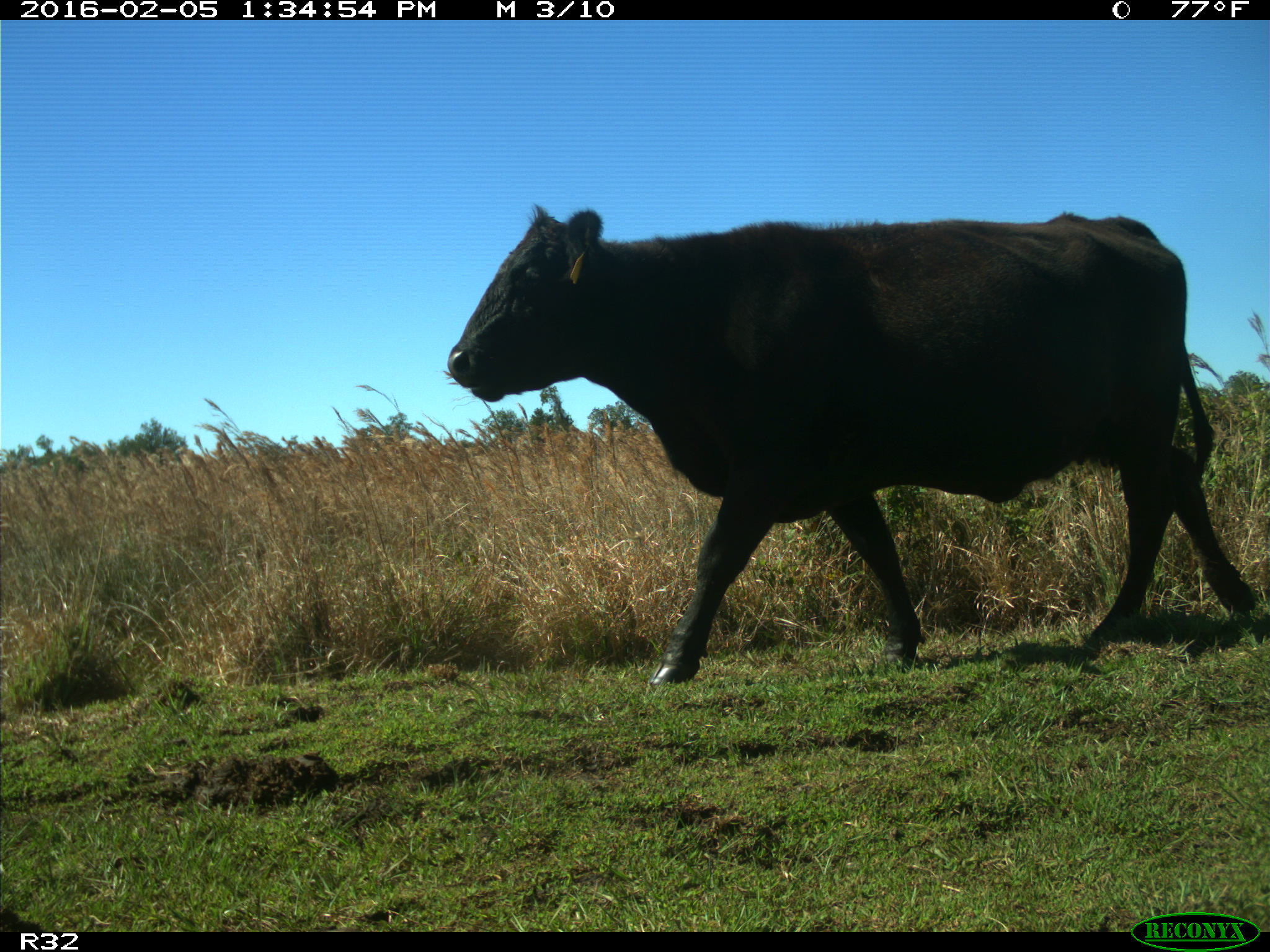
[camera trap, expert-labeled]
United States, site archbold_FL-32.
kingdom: Animalia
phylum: Chordata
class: Mammalia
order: Artiodactyla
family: Bovidae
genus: Bos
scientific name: Bos taurus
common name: domestic cow